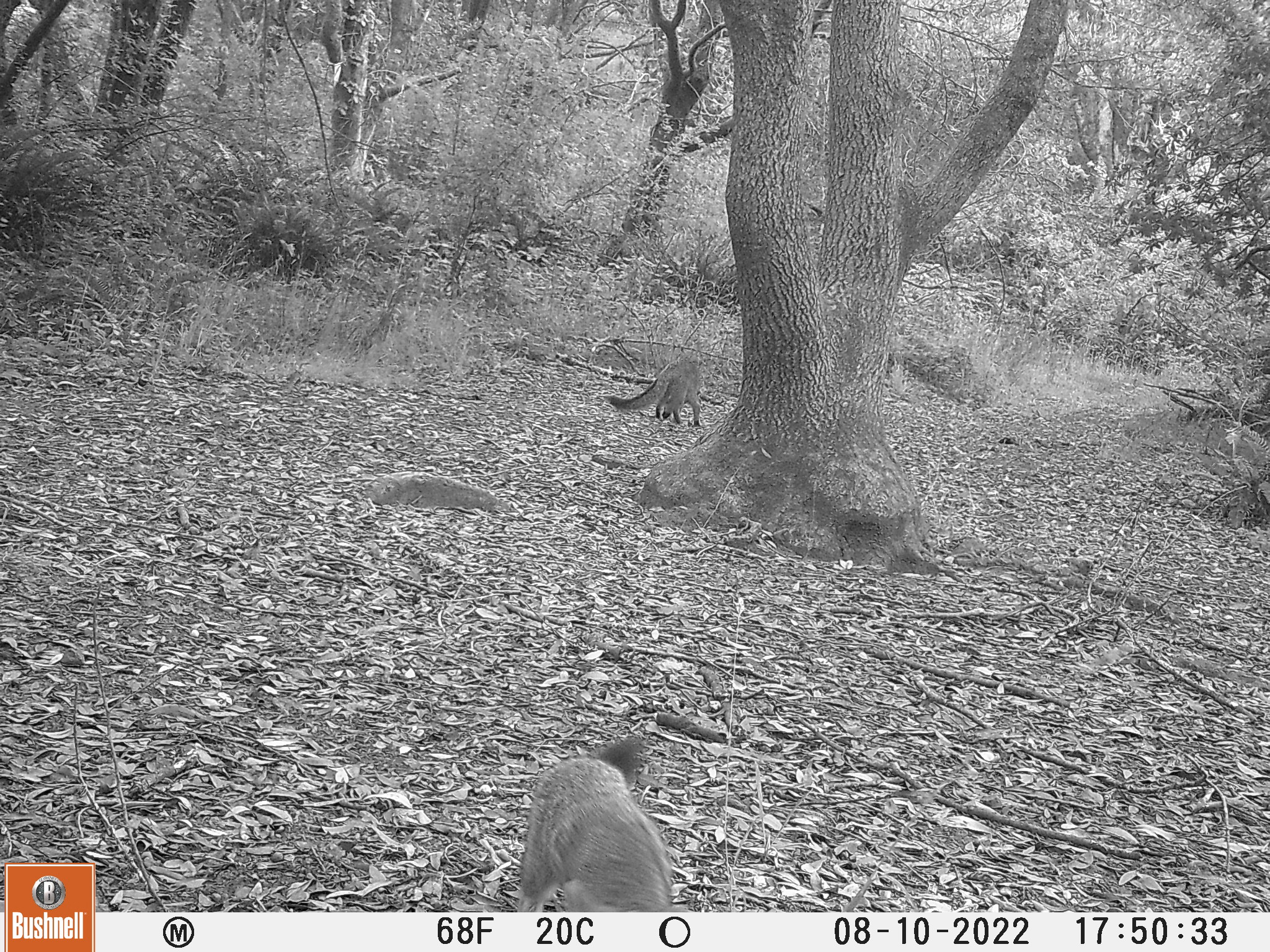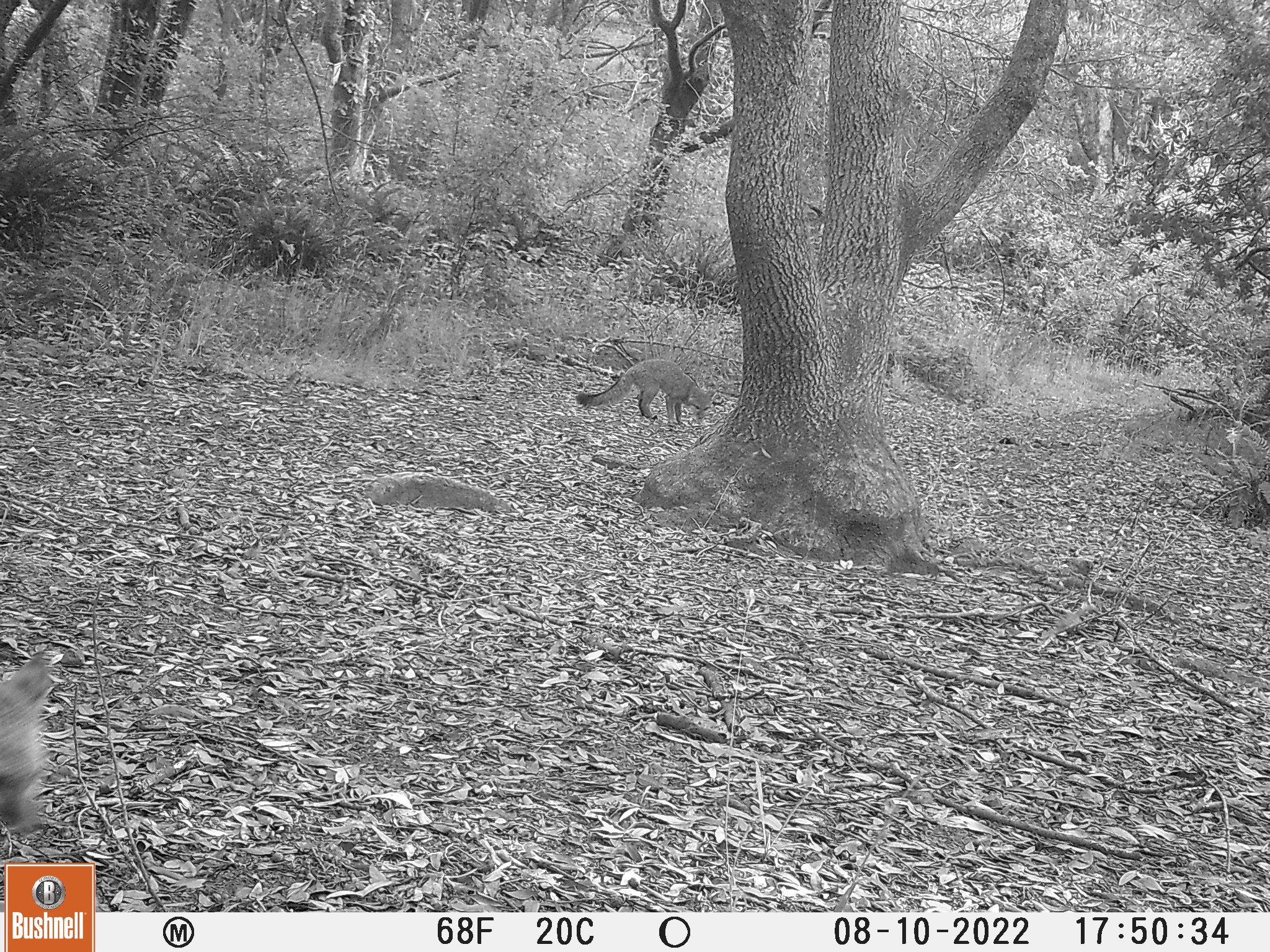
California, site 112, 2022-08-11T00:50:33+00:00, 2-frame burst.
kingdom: Animalia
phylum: Chordata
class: Mammalia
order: Carnivora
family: Canidae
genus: Urocyon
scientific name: Urocyon cinereoargenteus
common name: gray fox